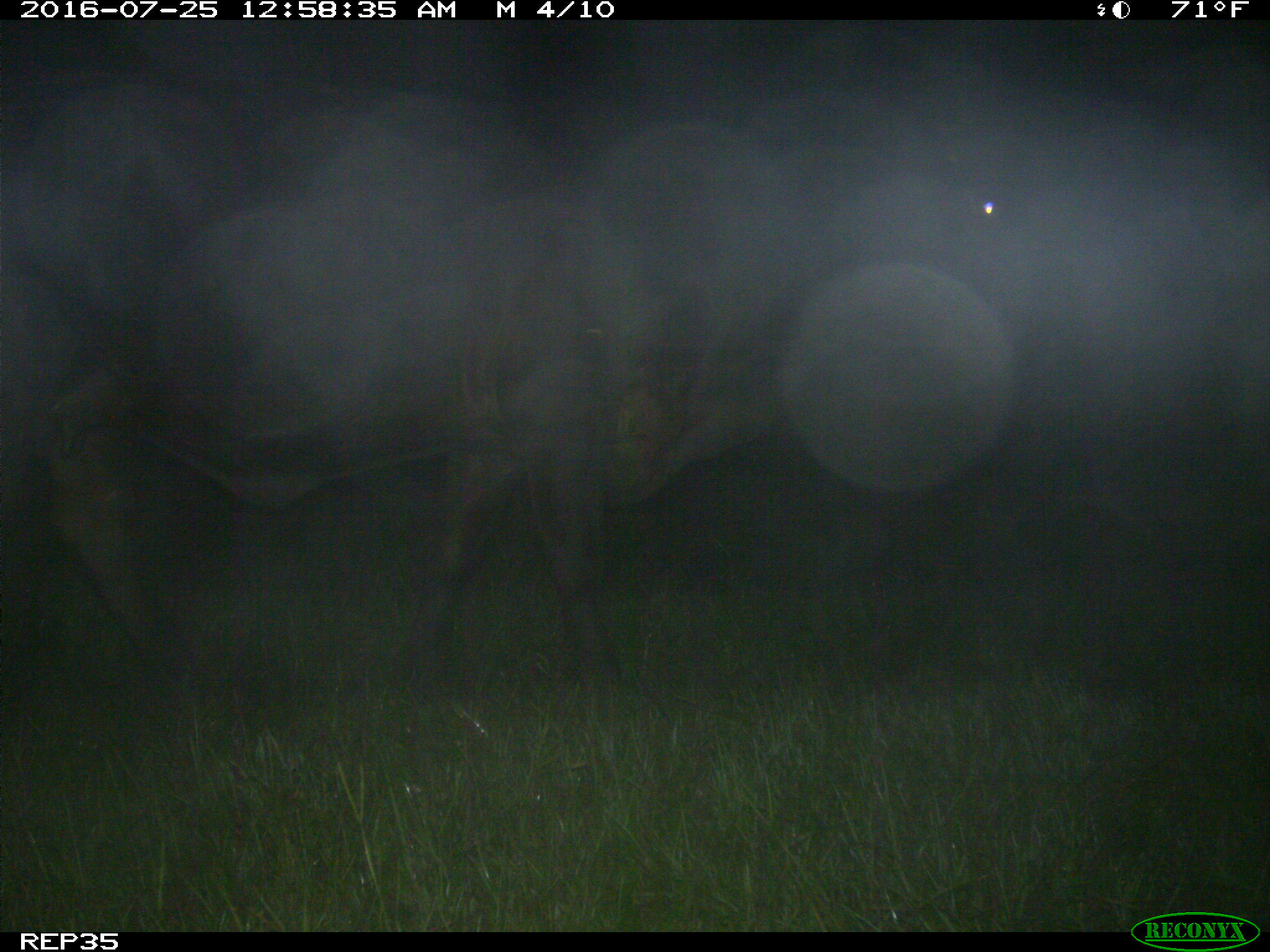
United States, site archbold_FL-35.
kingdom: Animalia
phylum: Chordata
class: Mammalia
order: Artiodactyla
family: Bovidae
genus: Bos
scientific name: Bos taurus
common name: domestic cow